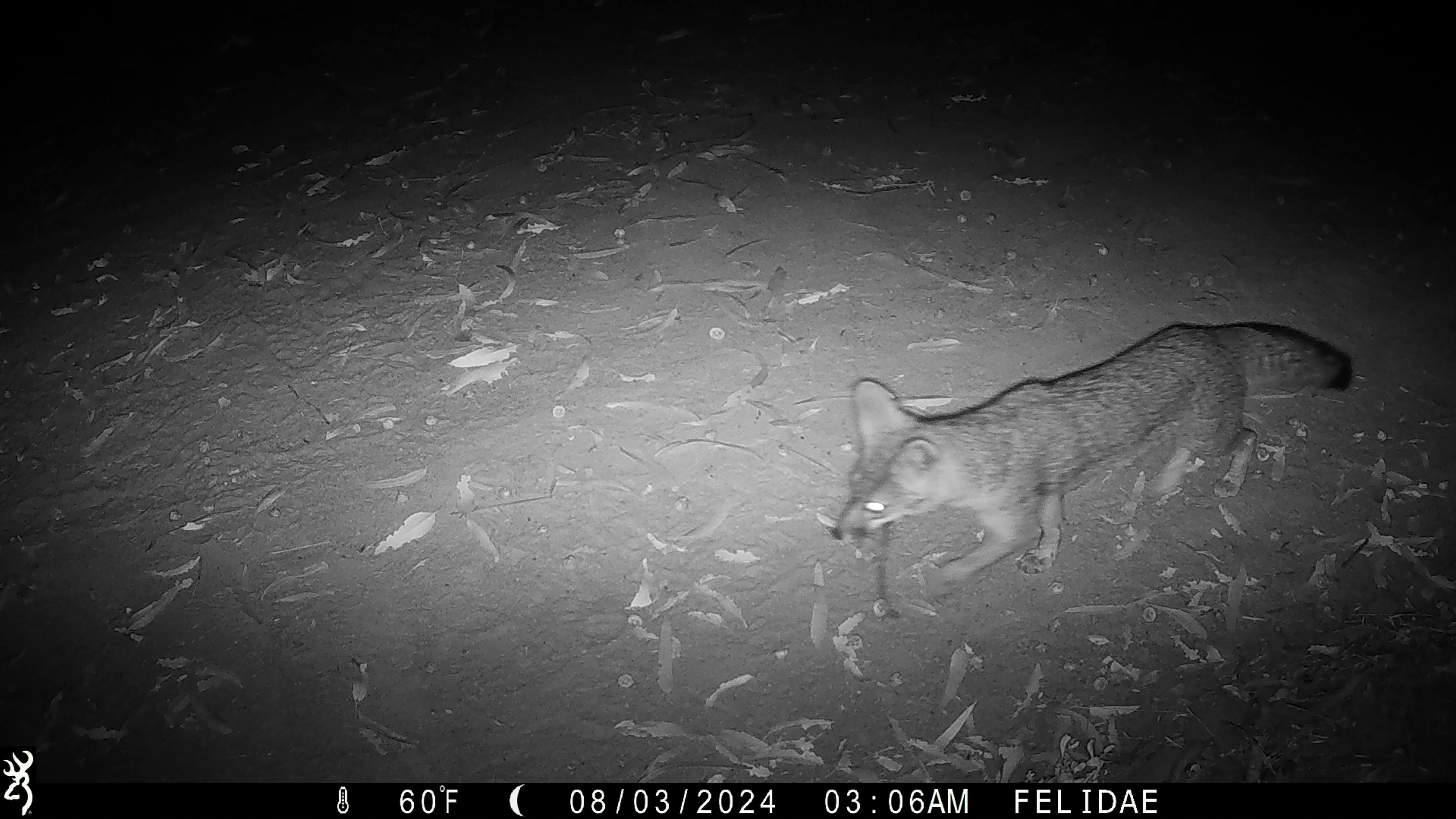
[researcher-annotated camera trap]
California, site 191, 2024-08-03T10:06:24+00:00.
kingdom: Animalia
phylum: Chordata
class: Mammalia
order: Carnivora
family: Canidae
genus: Urocyon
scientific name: Urocyon cinereoargenteus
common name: gray fox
Gray fox (Urocyon cinereoargenteus).